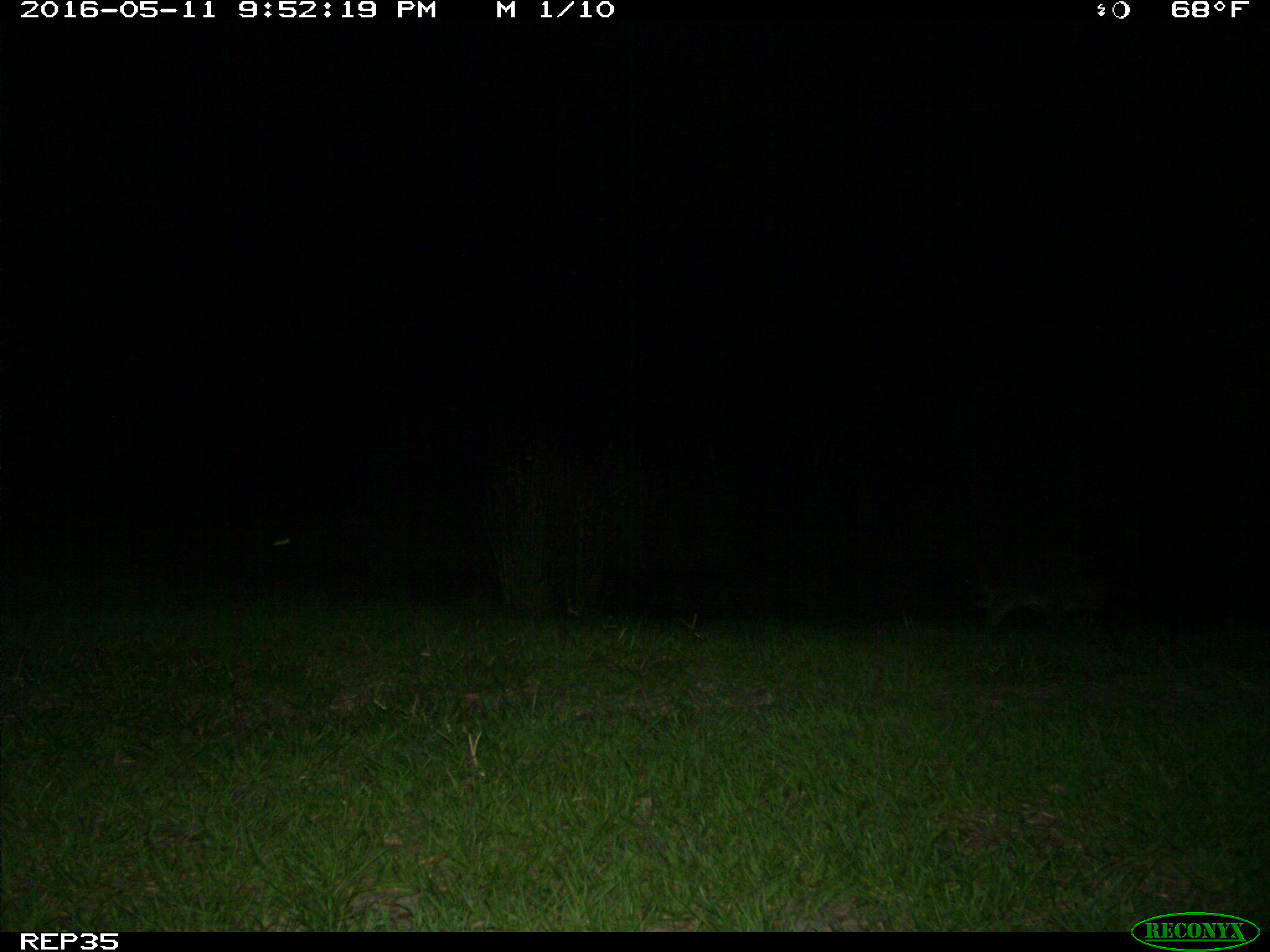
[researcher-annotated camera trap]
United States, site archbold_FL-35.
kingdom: Animalia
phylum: Chordata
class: Mammalia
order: Carnivora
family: Procyonidae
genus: Procyon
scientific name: Procyon lotor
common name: common raccoon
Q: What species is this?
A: Procyon lotor (common raccoon).